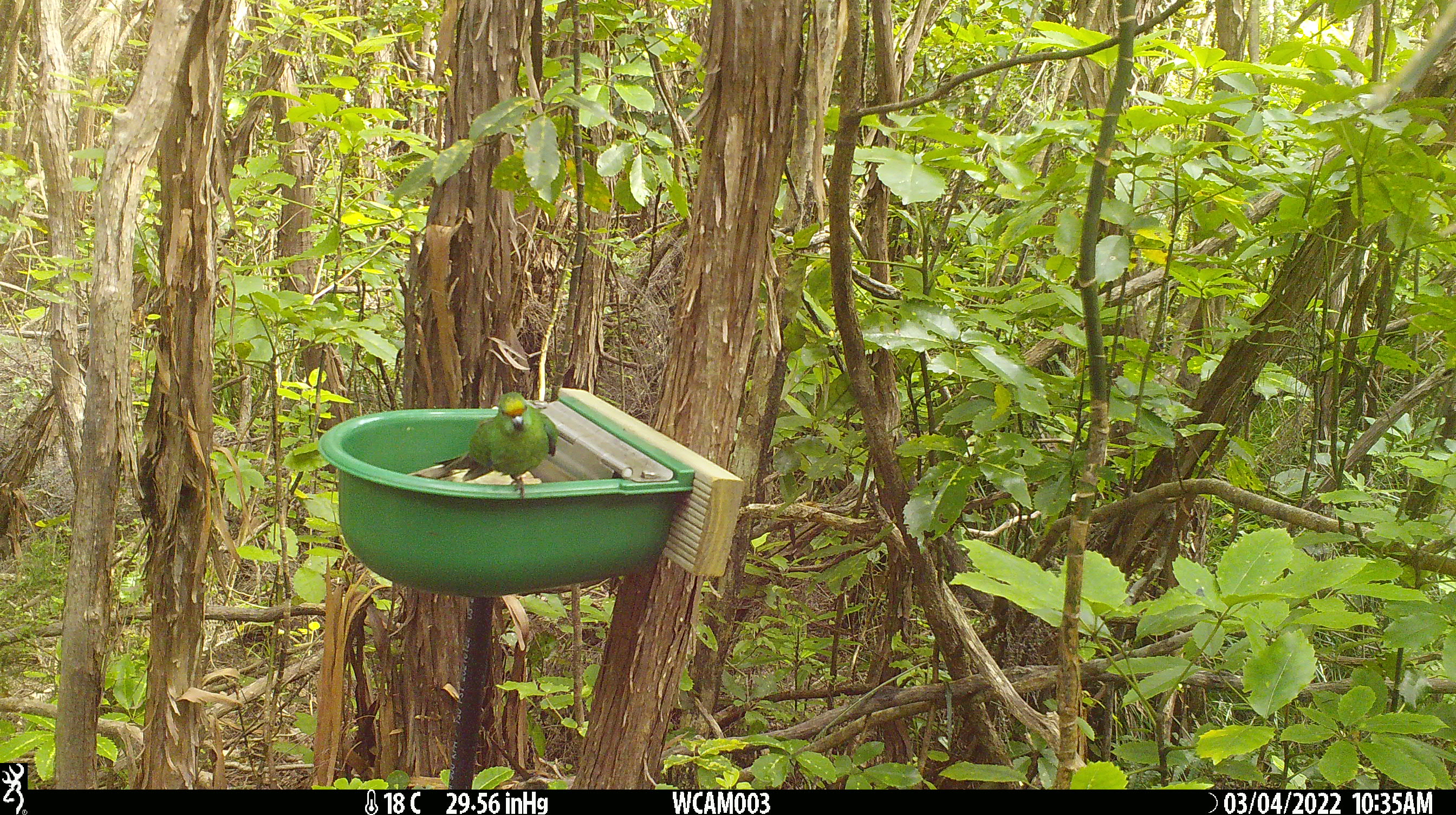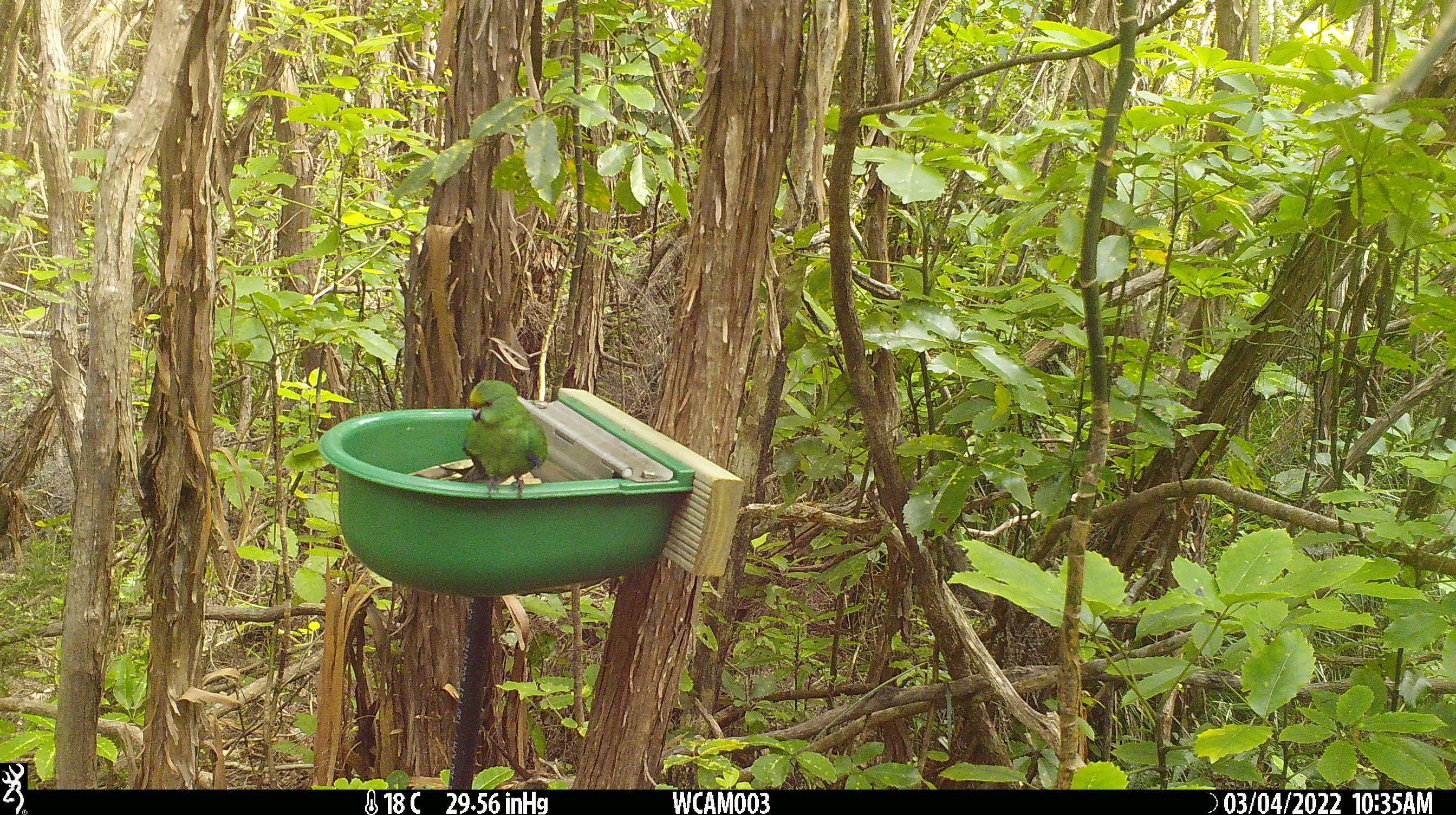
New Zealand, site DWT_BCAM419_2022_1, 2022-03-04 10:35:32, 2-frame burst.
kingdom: Animalia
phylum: Chordata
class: Aves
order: Psittaciformes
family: Psittaculidae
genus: Cyanoramphus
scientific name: Cyanoramphus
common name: parakeet